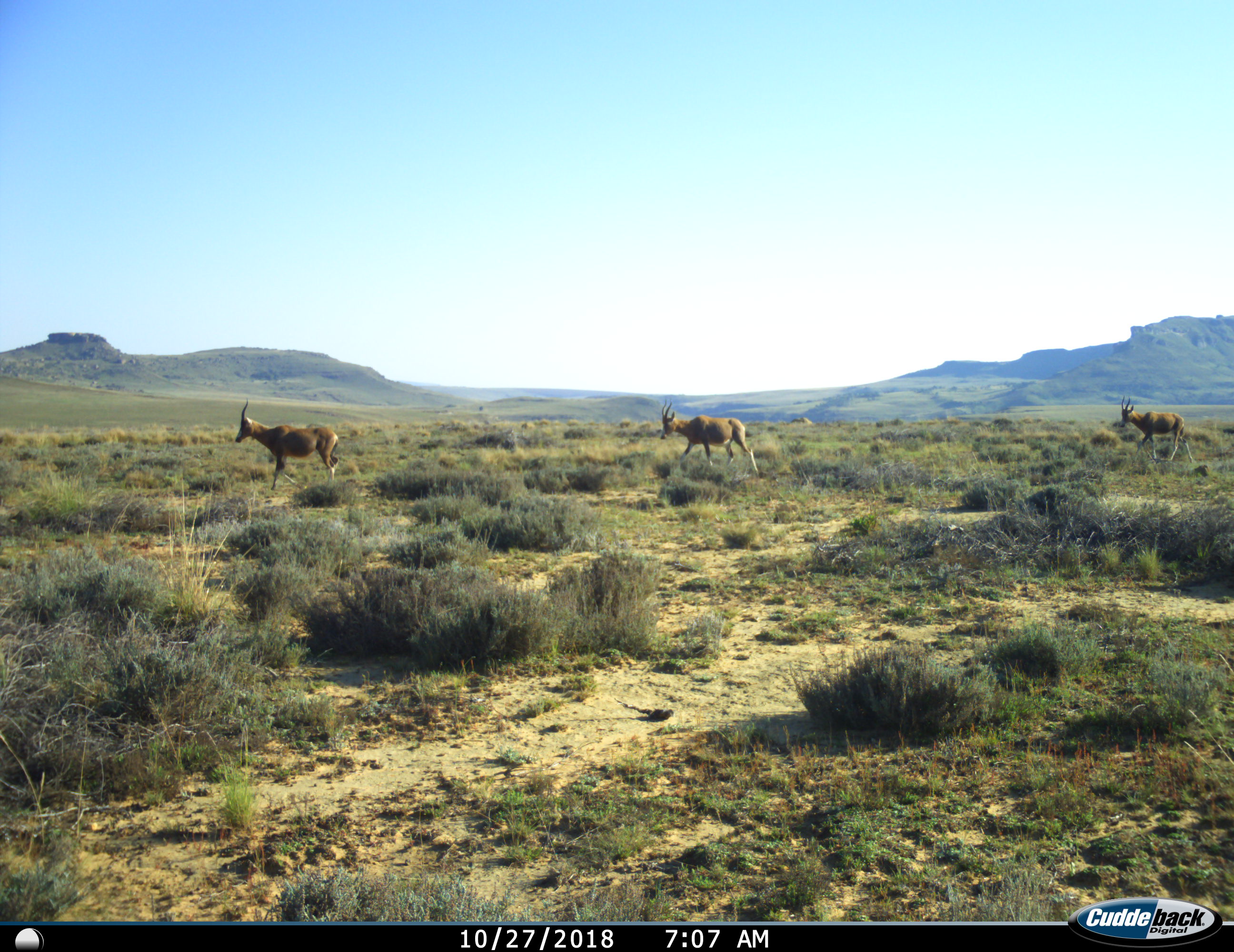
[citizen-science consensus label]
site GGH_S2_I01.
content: unidentified animal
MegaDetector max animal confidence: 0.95